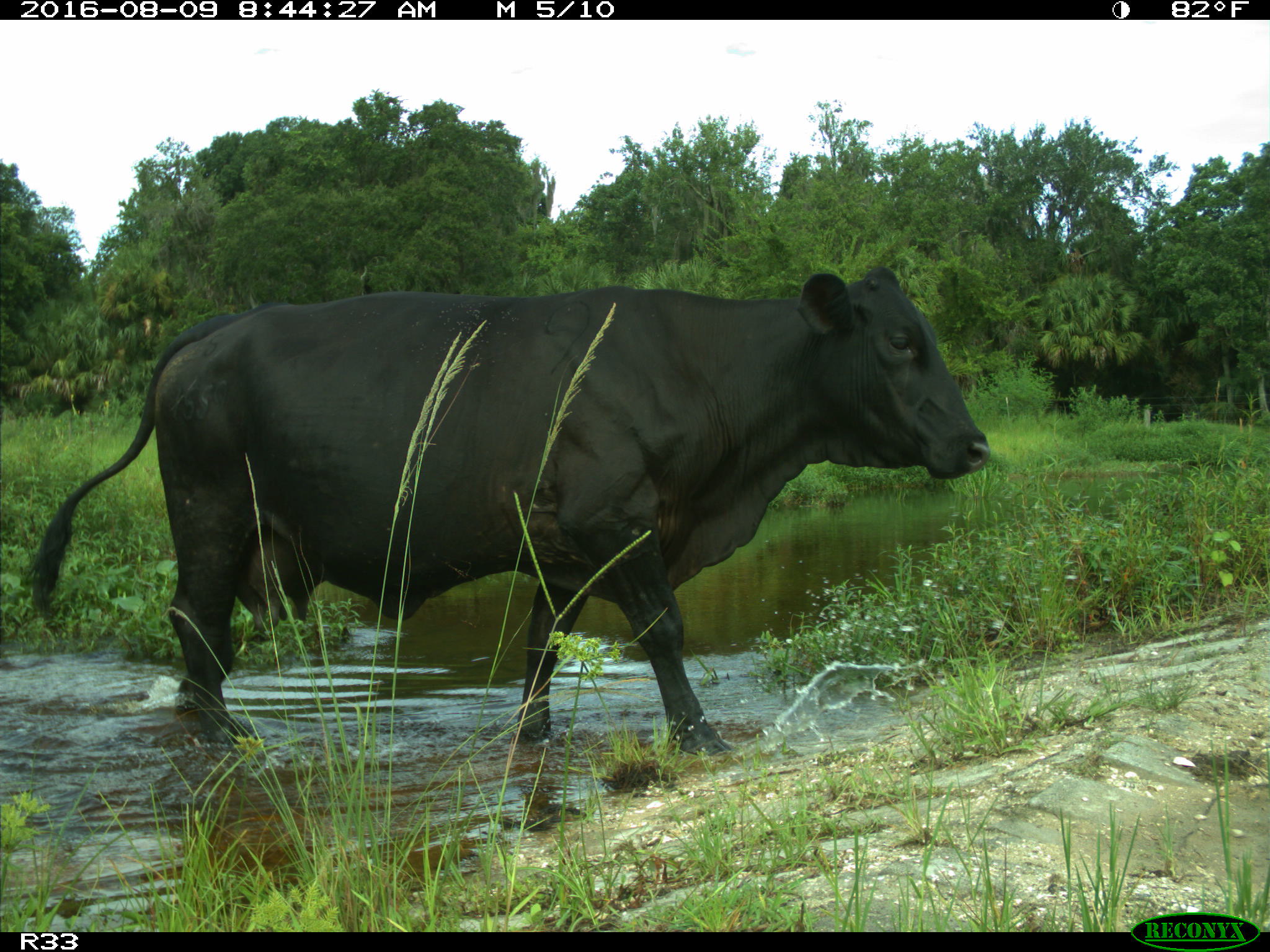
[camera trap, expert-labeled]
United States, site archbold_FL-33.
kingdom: Animalia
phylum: Chordata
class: Mammalia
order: Artiodactyla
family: Bovidae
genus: Bos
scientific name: Bos taurus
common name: domestic cow